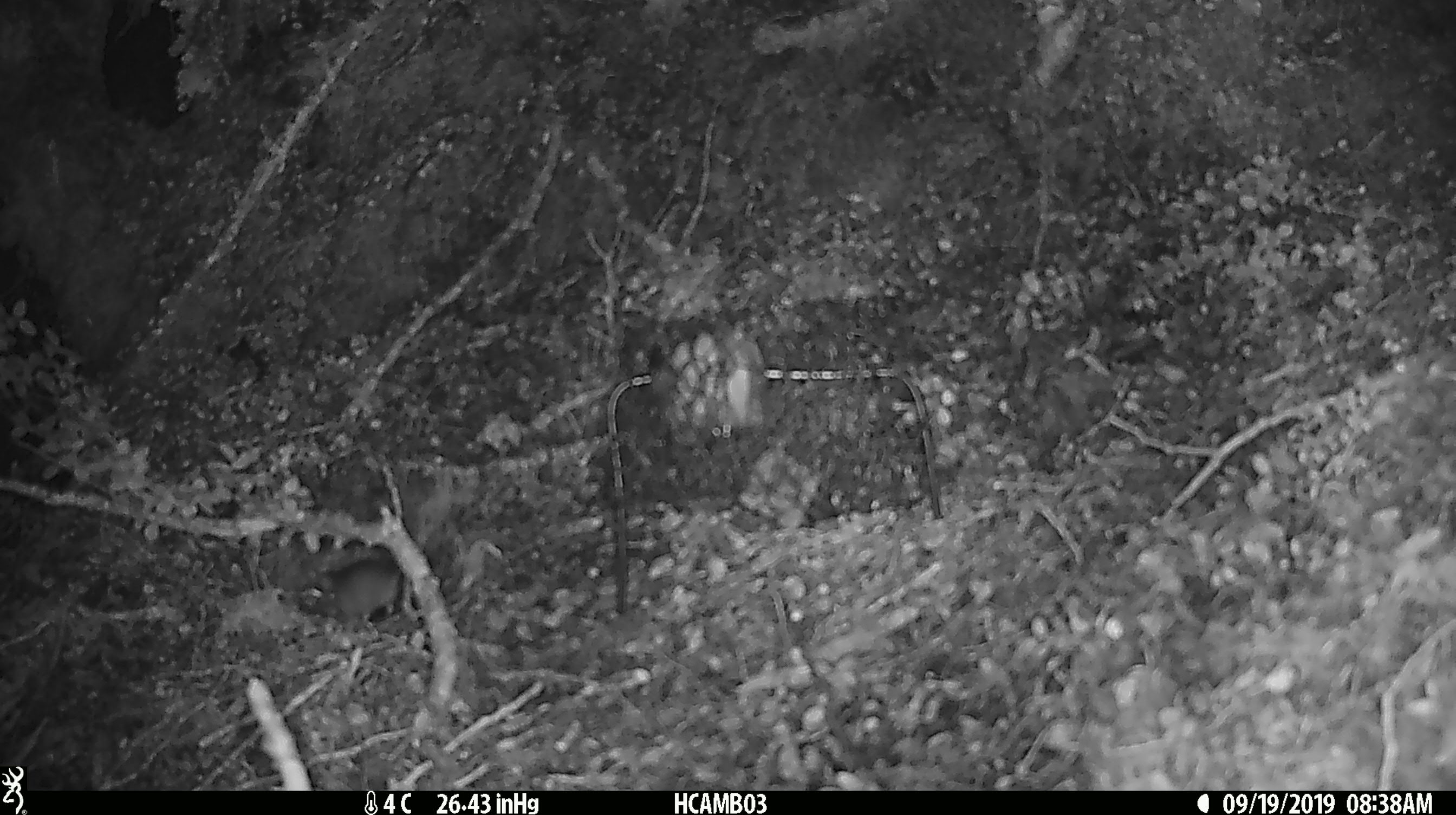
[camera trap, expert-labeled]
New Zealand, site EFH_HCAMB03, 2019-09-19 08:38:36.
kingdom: Animalia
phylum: Chordata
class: Mammalia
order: Rodentia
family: Muridae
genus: Mus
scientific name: Mus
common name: mouse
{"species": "mouse (Mus)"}